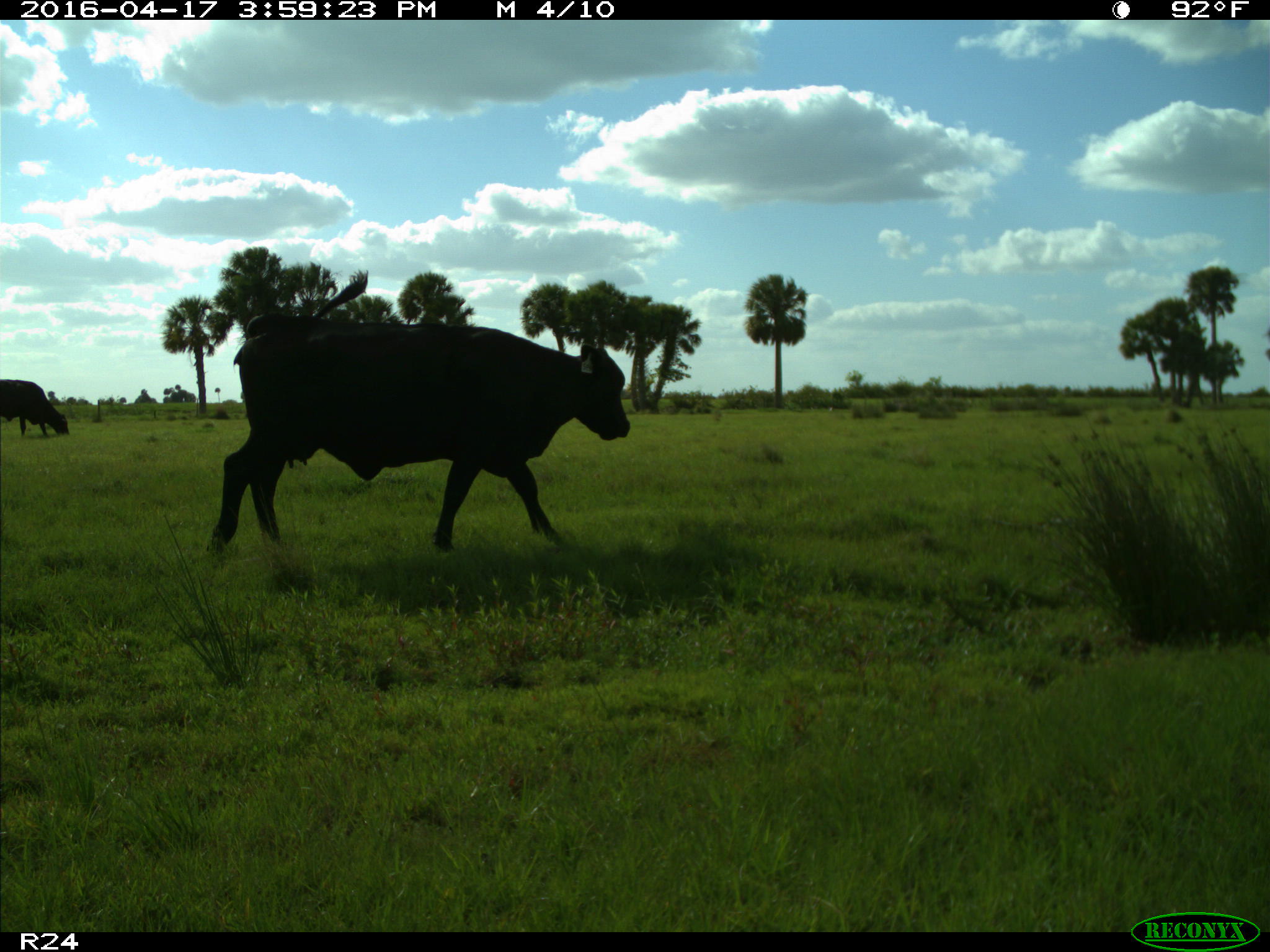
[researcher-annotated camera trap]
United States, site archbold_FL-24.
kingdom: Animalia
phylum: Chordata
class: Mammalia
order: Artiodactyla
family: Bovidae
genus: Bos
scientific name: Bos taurus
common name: domestic cow